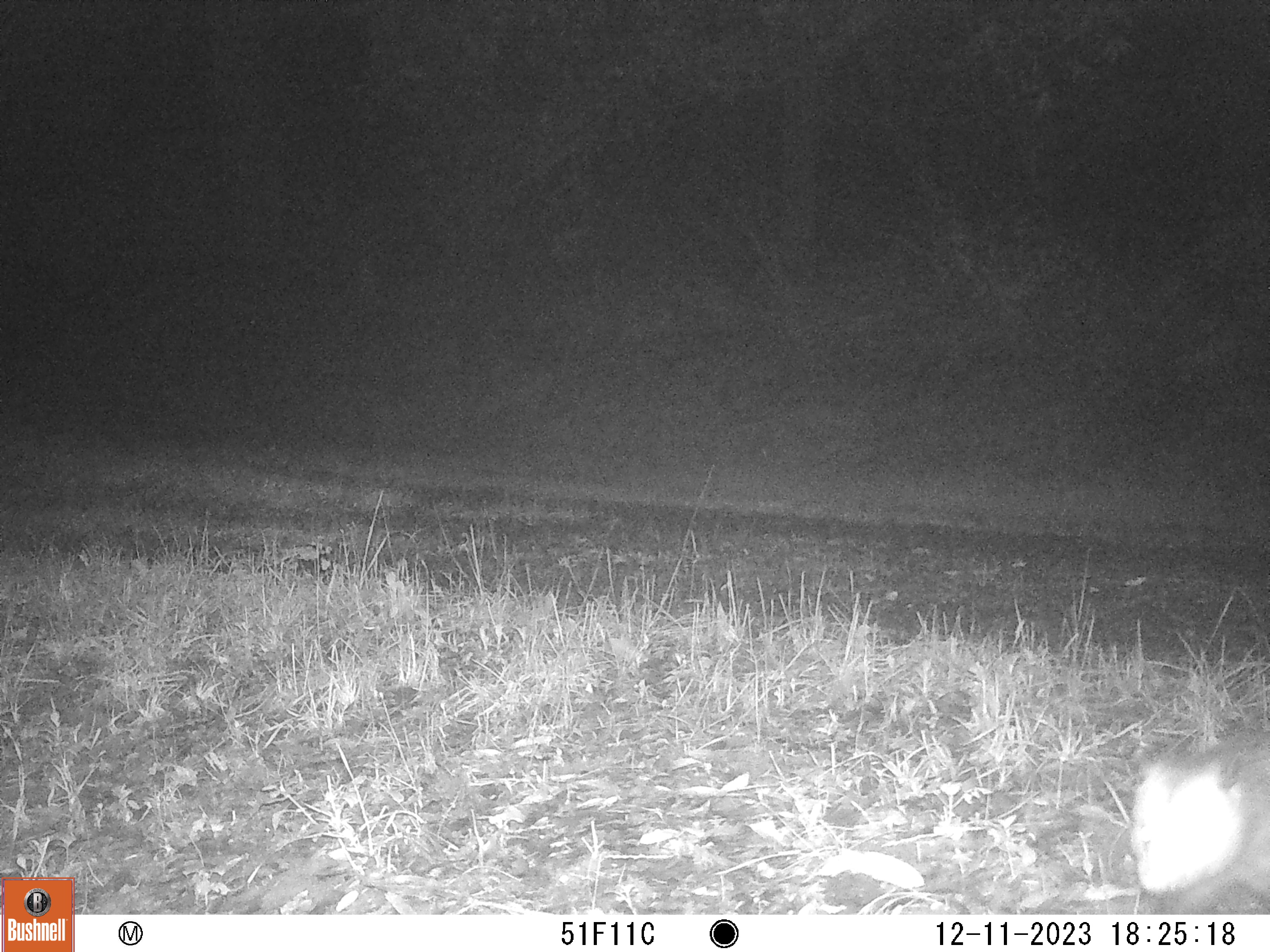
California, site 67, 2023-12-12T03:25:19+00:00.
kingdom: Animalia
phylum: Chordata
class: Mammalia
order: Didelphimorphia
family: Didelphidae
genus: Didelphis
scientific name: Didelphis virginiana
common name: virginia opossum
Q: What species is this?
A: Virginia opossum (Didelphis virginiana).